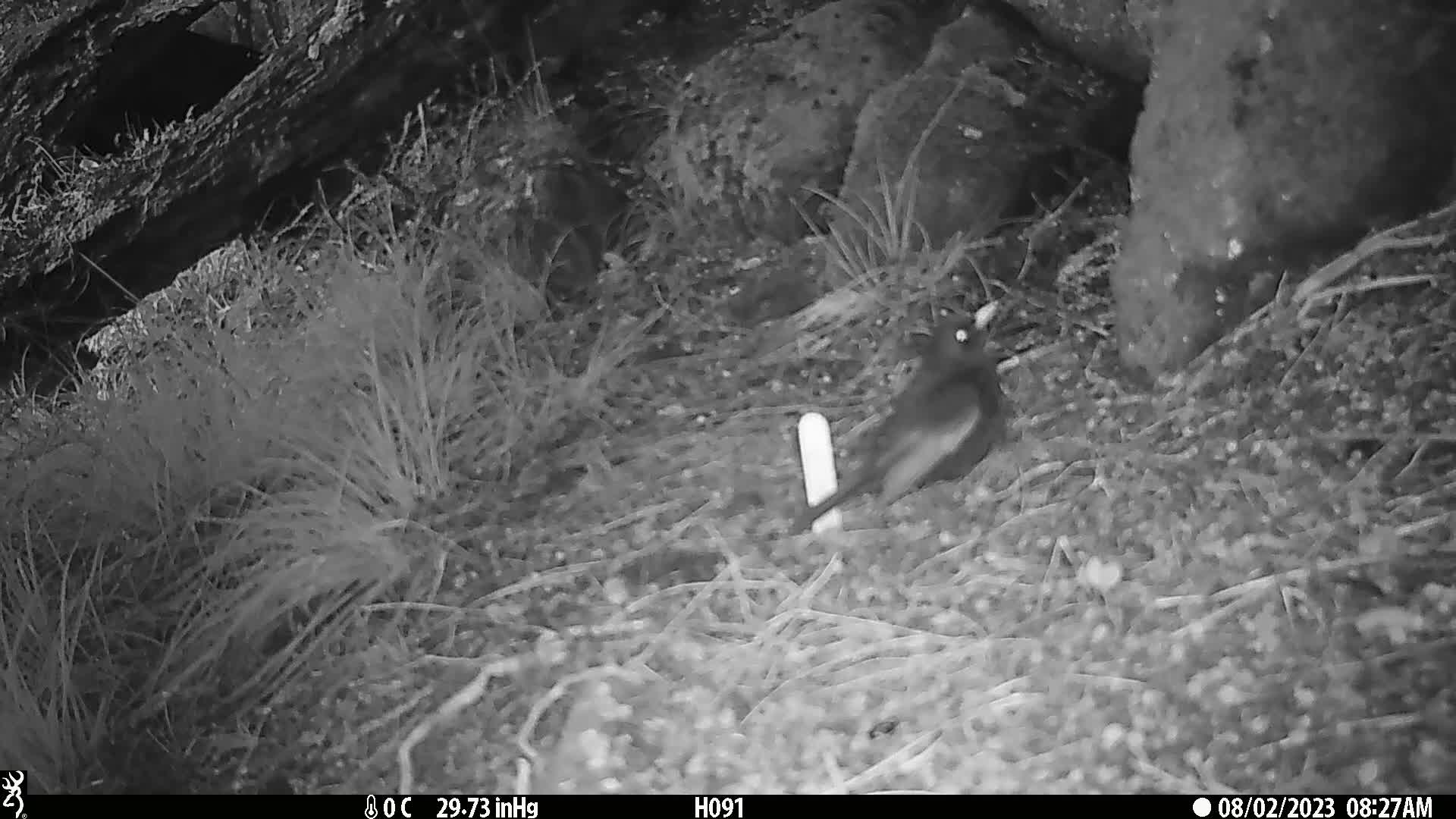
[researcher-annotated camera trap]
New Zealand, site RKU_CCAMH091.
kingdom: Animalia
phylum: Chordata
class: Aves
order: Passeriformes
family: Turdidae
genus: Turdus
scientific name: Turdus merula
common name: eurasian blackbird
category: blackbird